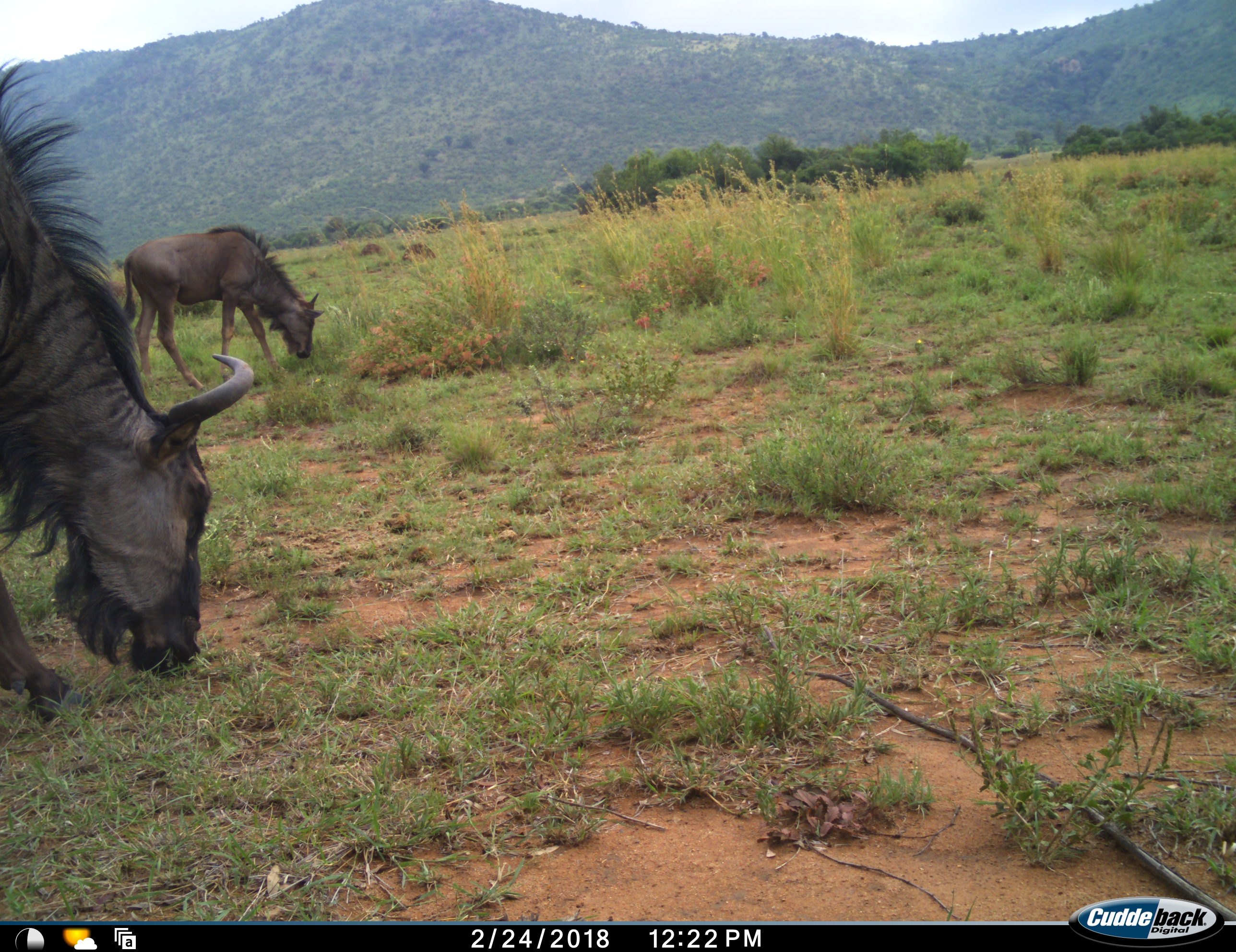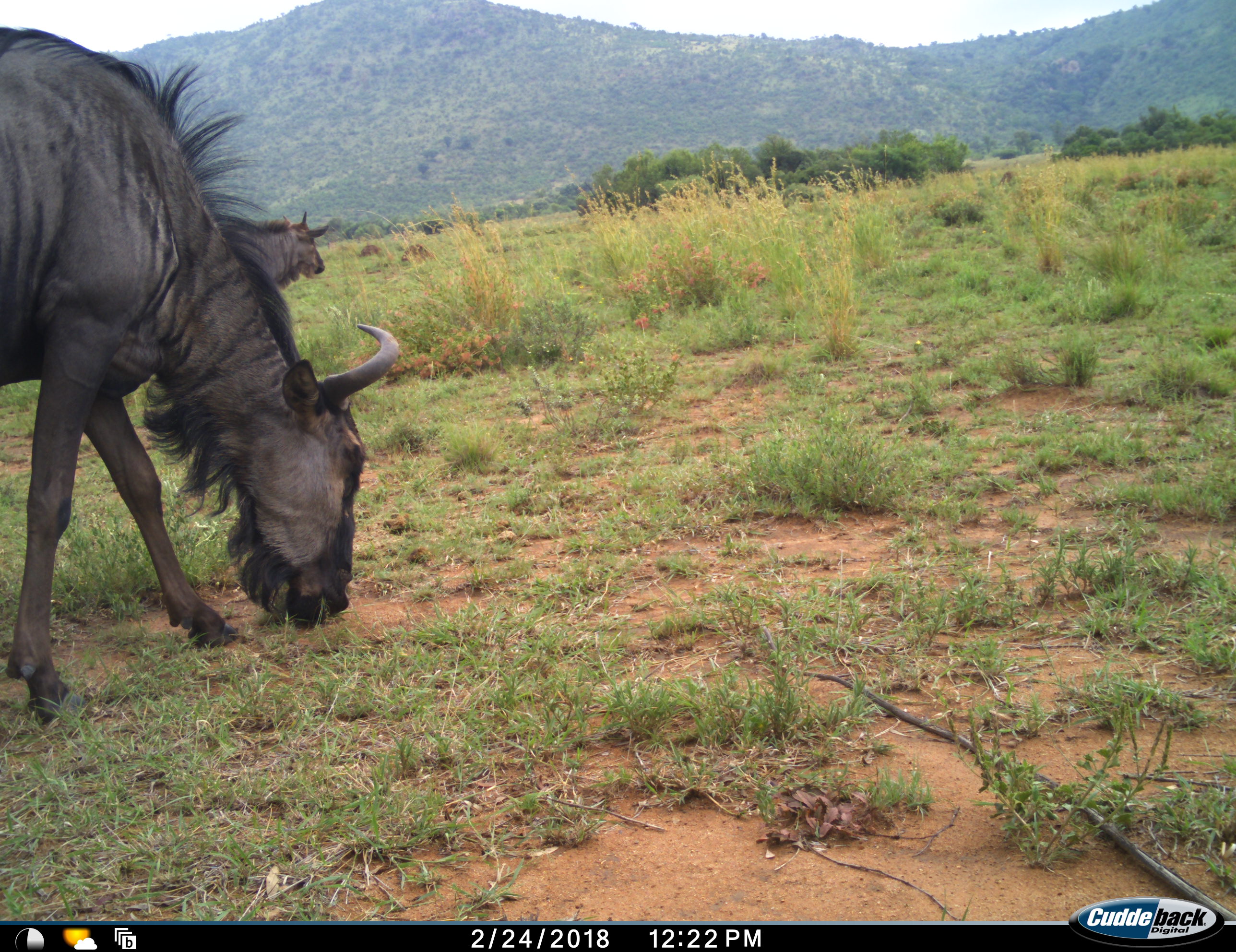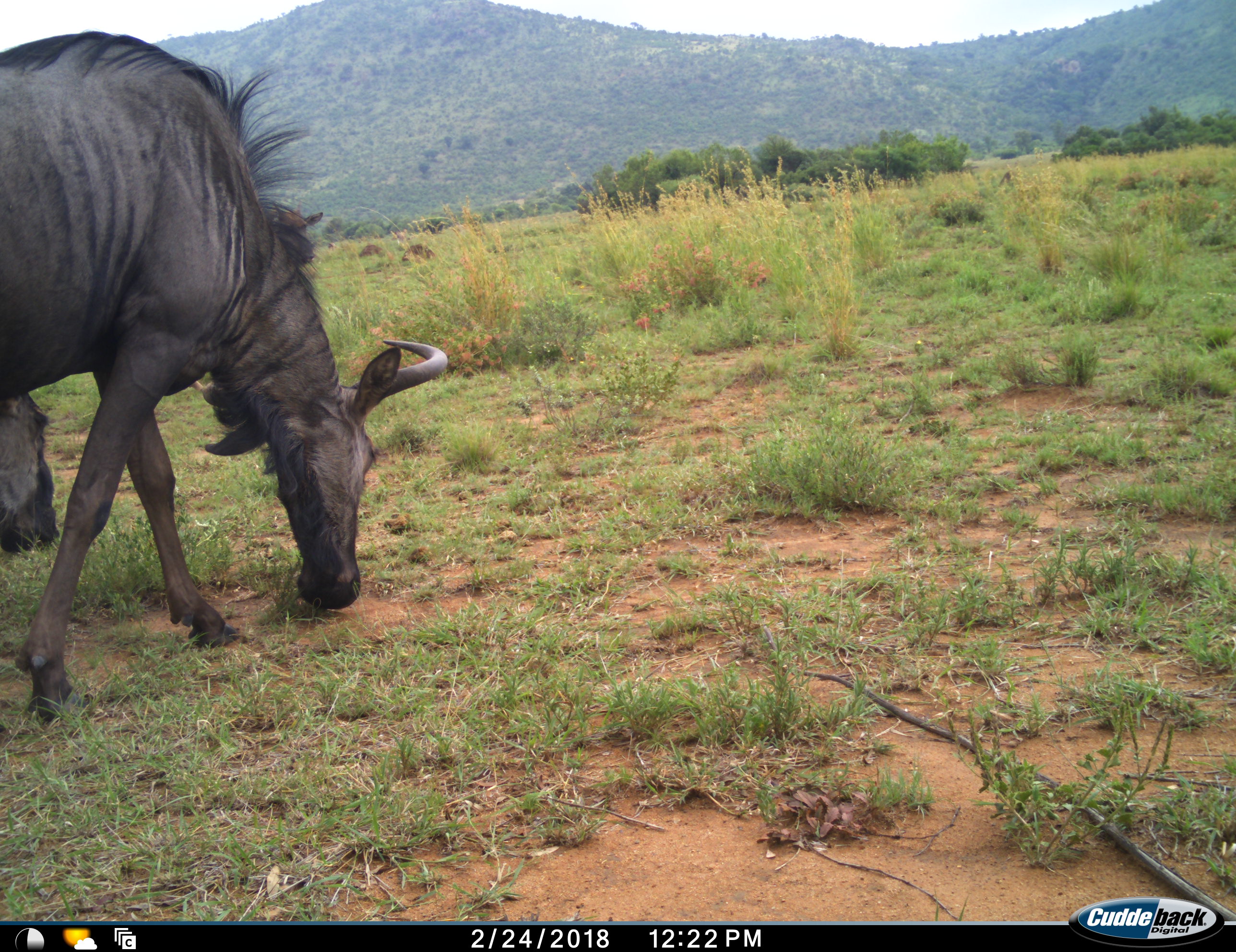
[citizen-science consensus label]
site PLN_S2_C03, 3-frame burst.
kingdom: Animalia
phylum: Chordata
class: Mammalia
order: Artiodactyla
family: Bovidae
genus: Connochaetes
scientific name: Connochaetes taurinus taurinus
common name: blue wildebeest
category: wildebeestblue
Wildebeestblue (blue wildebeest) (Connochaetes taurinus taurinus), count 2. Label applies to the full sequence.